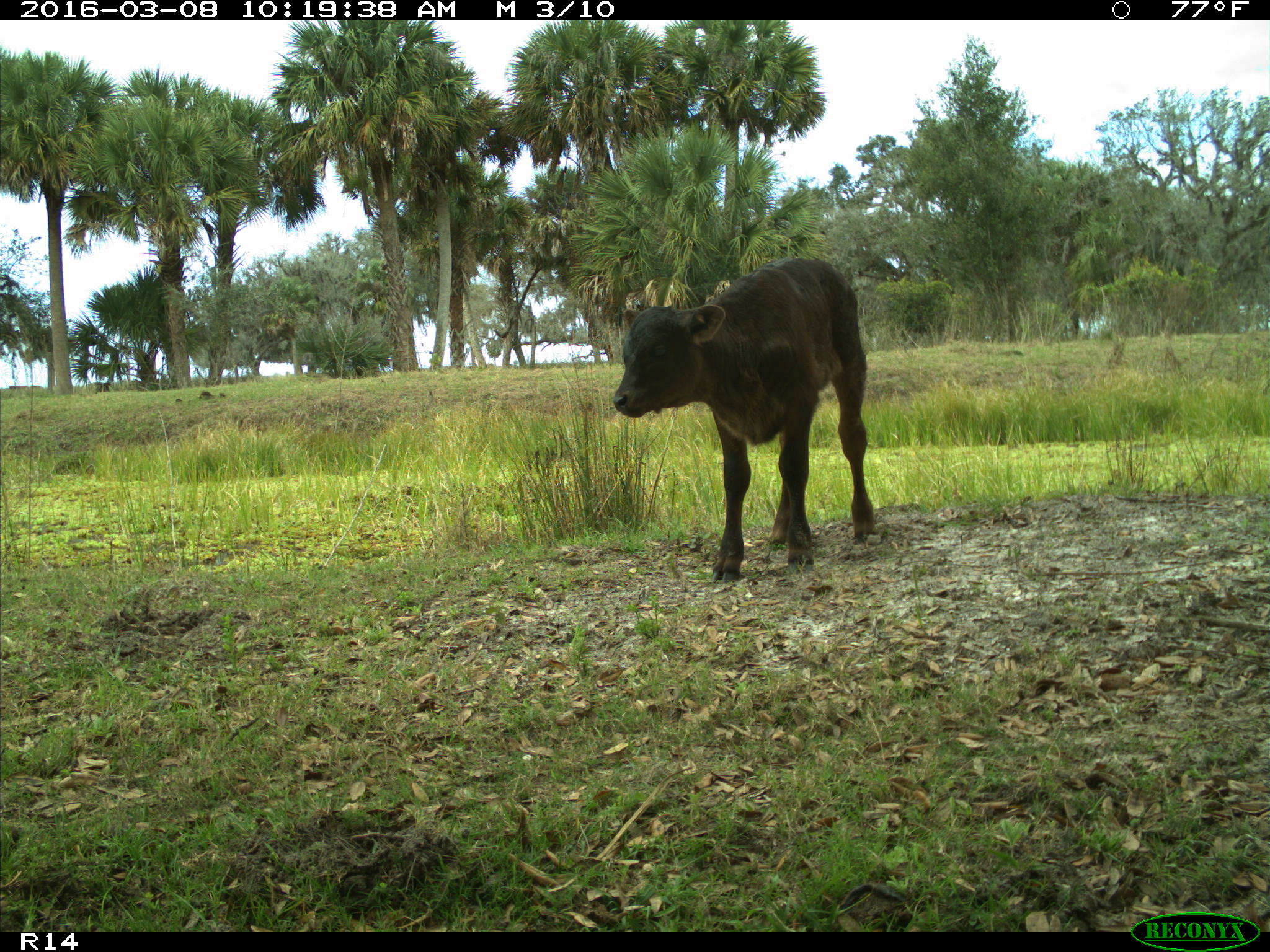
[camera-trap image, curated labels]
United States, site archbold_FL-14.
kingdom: Animalia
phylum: Chordata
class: Mammalia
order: Artiodactyla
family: Bovidae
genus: Bos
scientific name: Bos taurus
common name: domestic cow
Bos taurus (domestic cow).